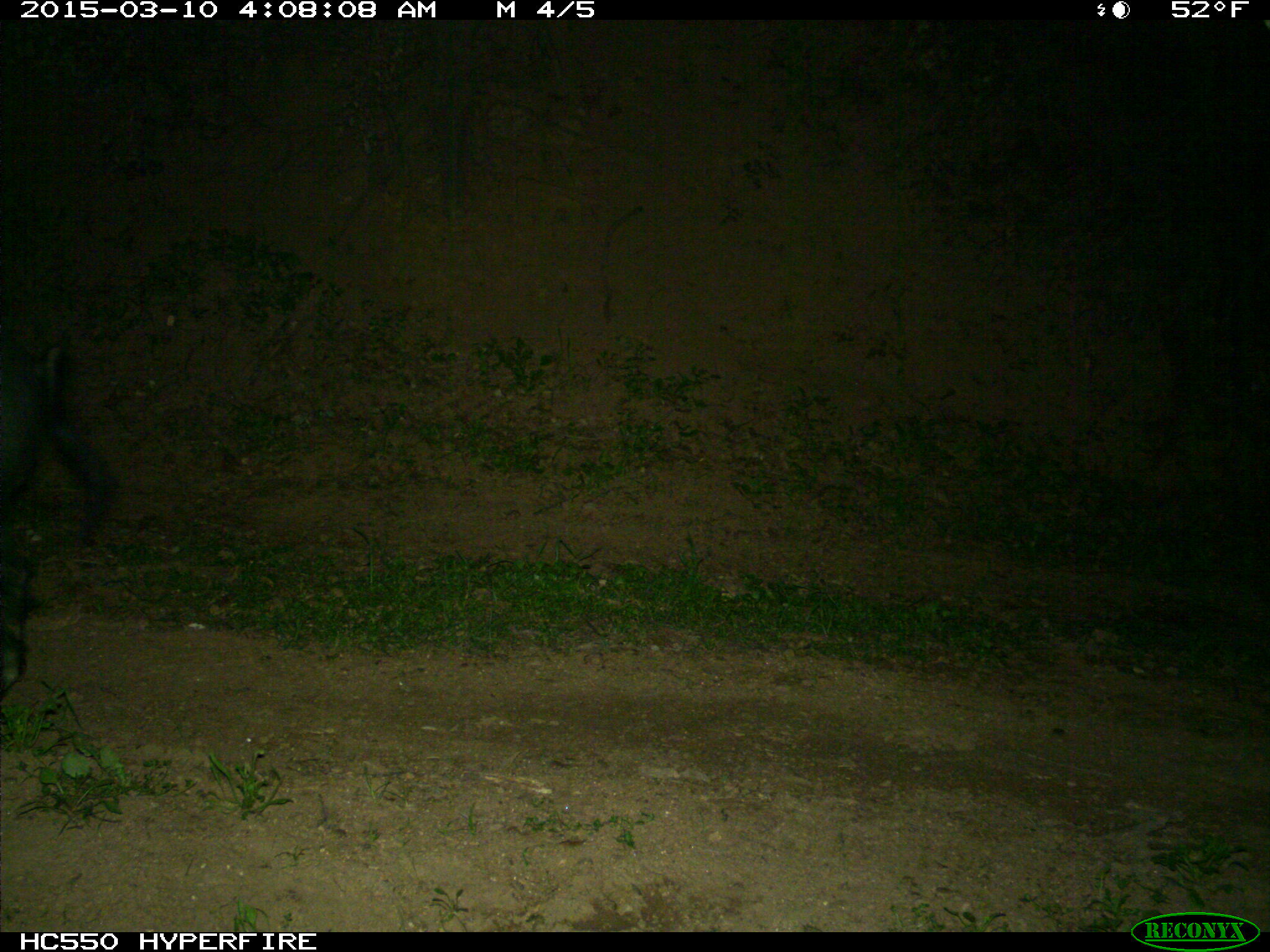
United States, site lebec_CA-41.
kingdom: Animalia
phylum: Chordata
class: Mammalia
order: Artiodactyla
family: Suidae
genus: Sus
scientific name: Sus scrofa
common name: wild boar